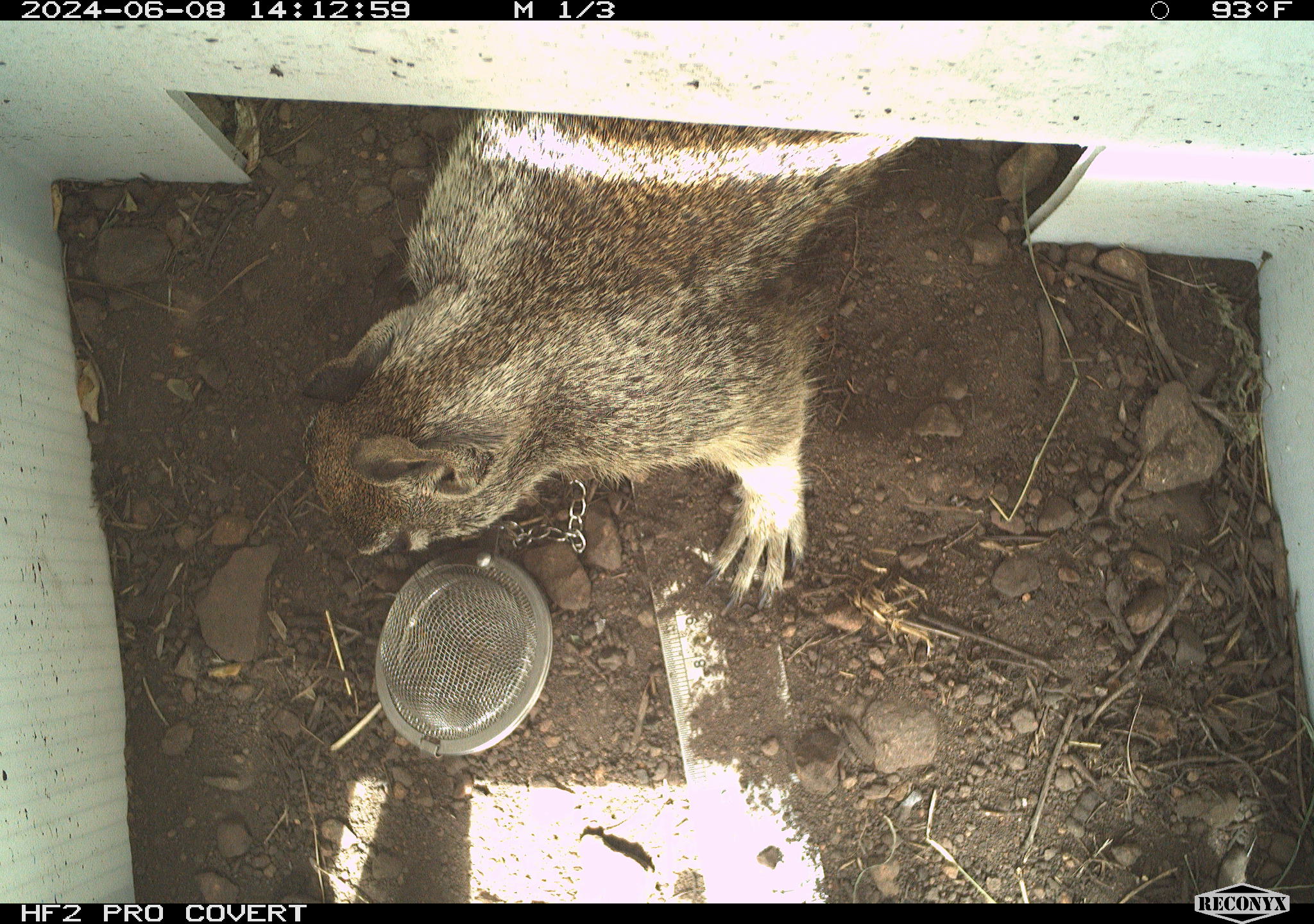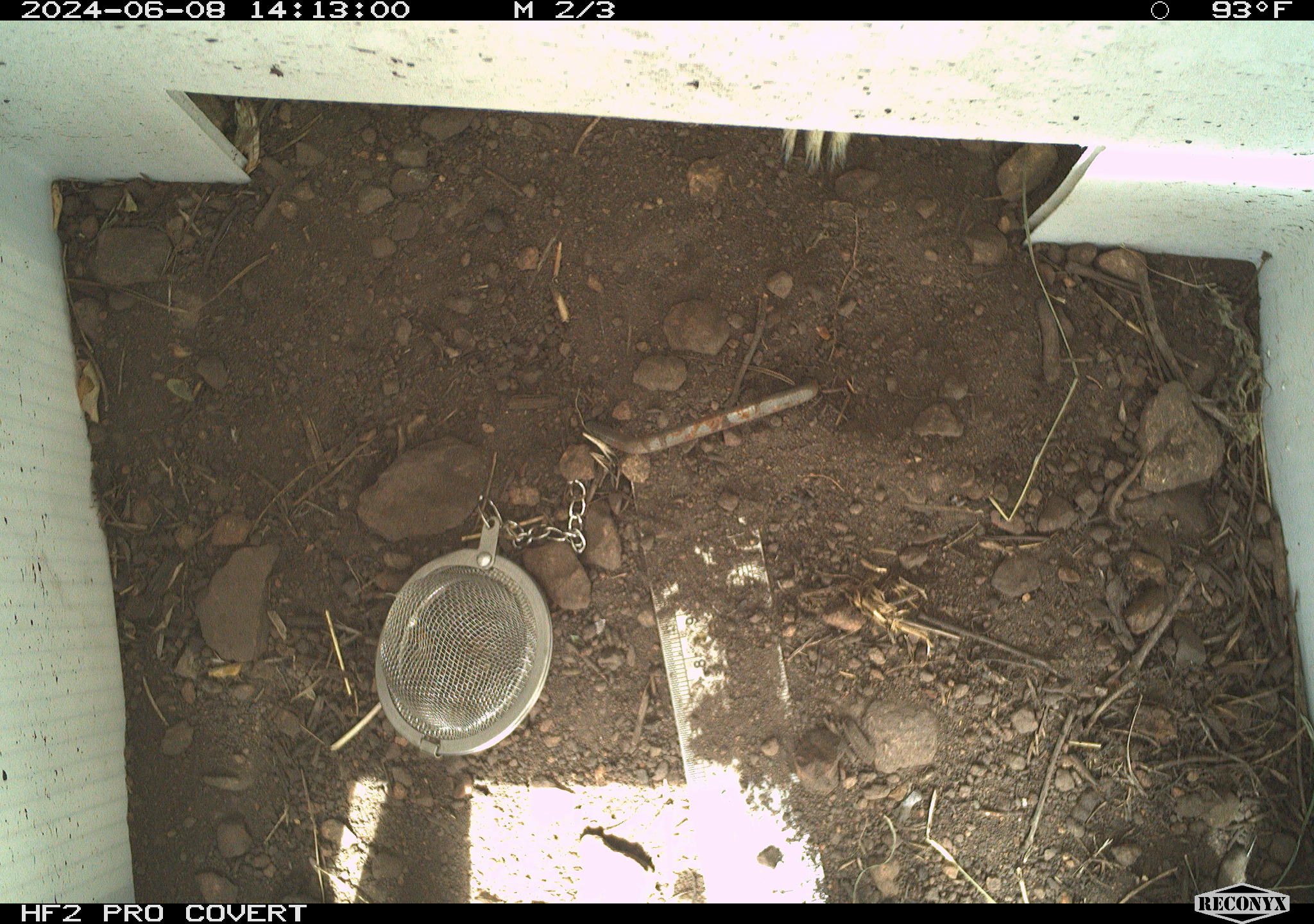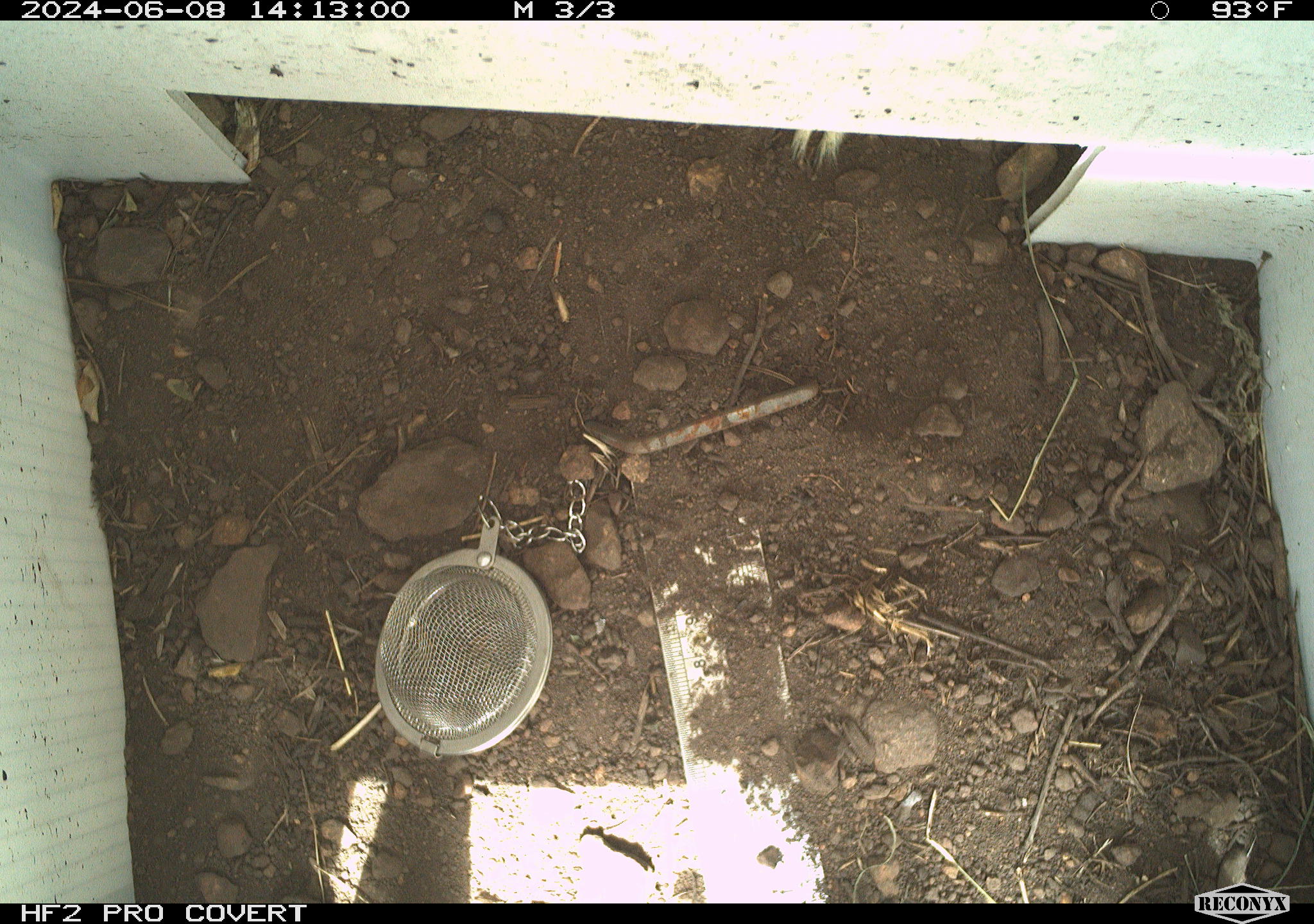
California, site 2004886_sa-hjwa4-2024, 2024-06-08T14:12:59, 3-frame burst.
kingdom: Animalia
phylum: Chordata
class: Mammalia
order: Rodentia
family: Sciuridae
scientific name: Sciuridae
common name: squirrels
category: sciuridae family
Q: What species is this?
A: Sciuridae family (squirrels) (Sciuridae).